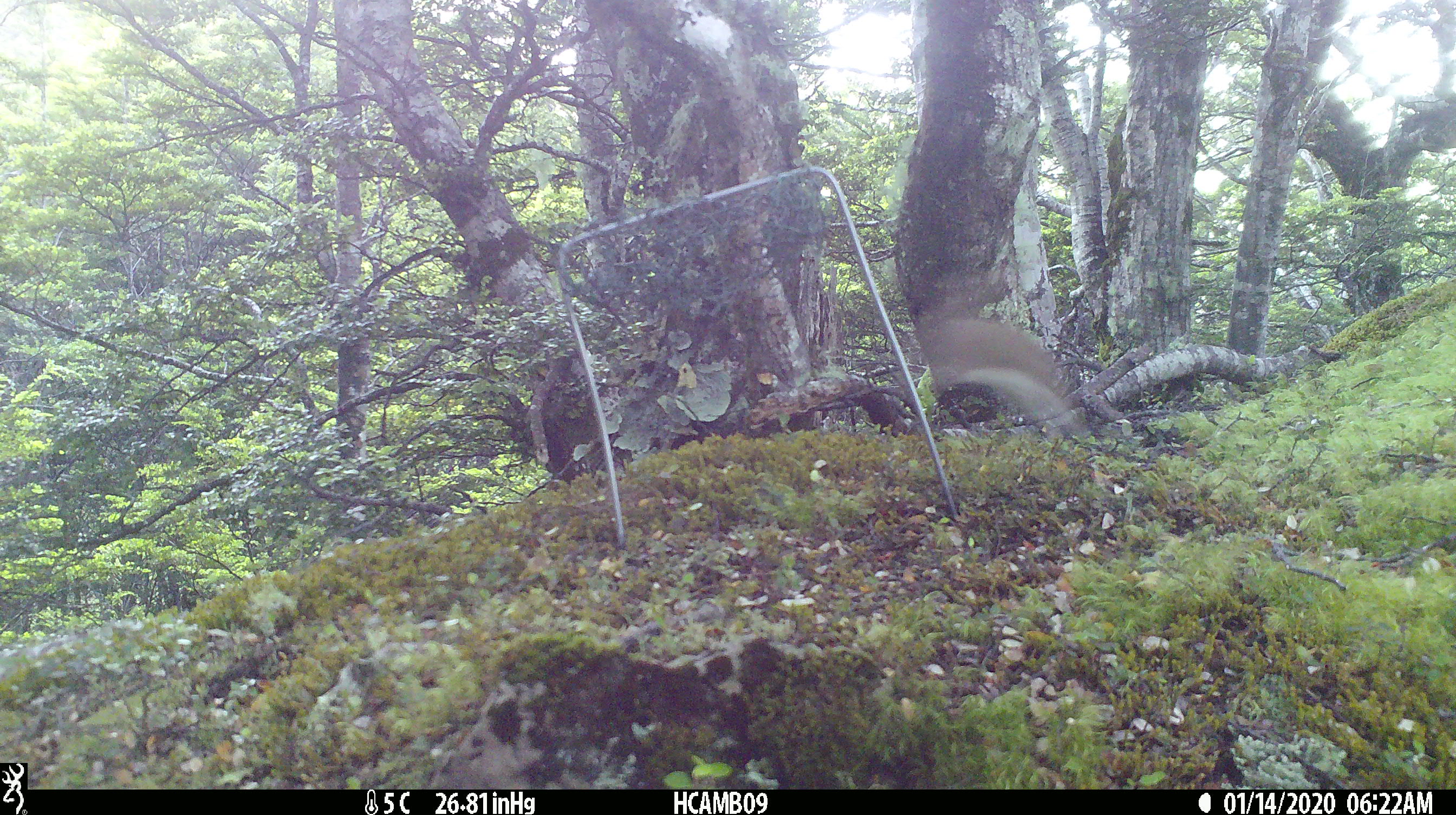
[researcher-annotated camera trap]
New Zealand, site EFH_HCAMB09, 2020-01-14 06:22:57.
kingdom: Animalia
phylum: Chordata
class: Mammalia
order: Carnivora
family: Mustelidae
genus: Mustela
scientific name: Mustela nivalis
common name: least weasel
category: weasel